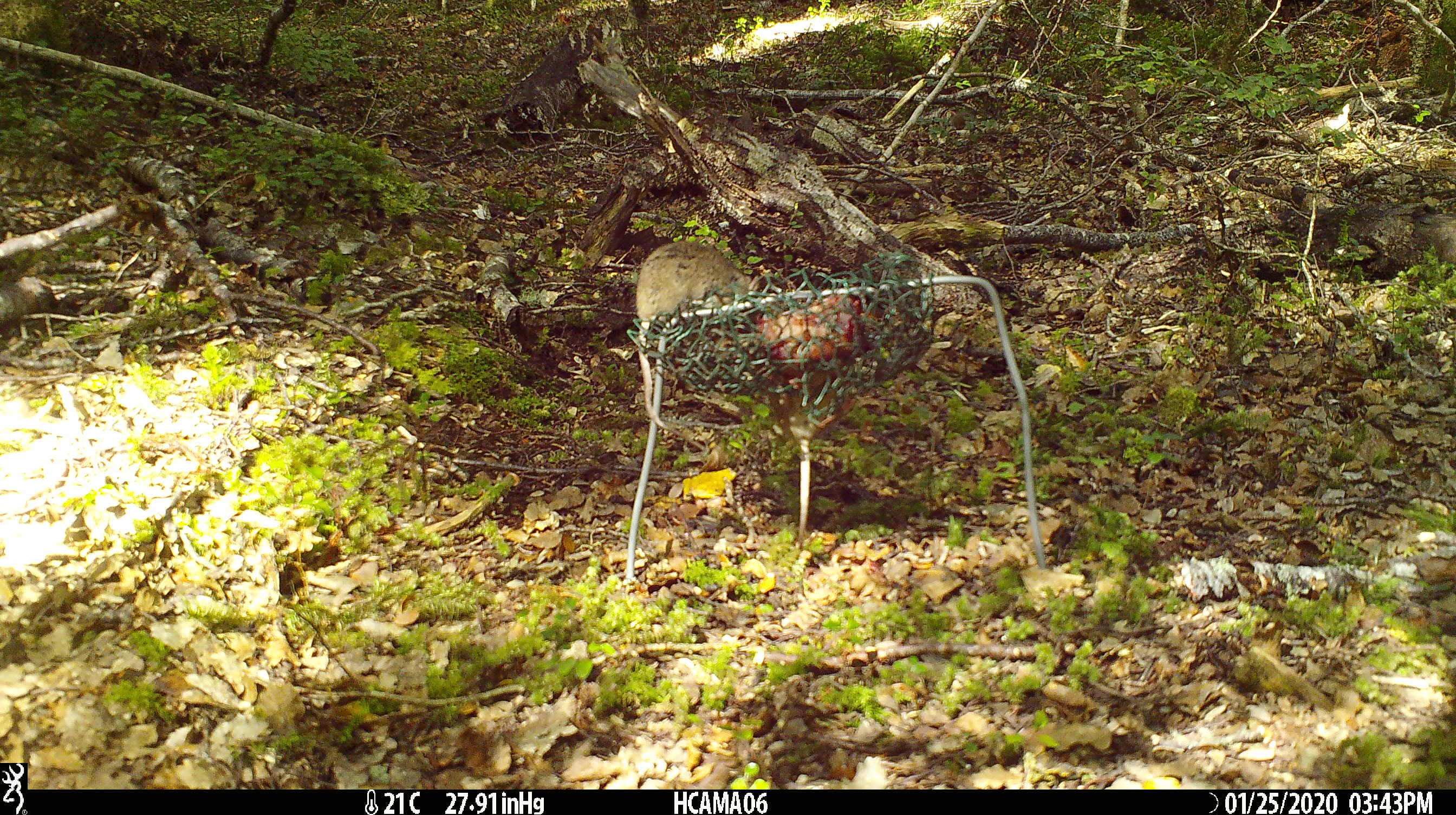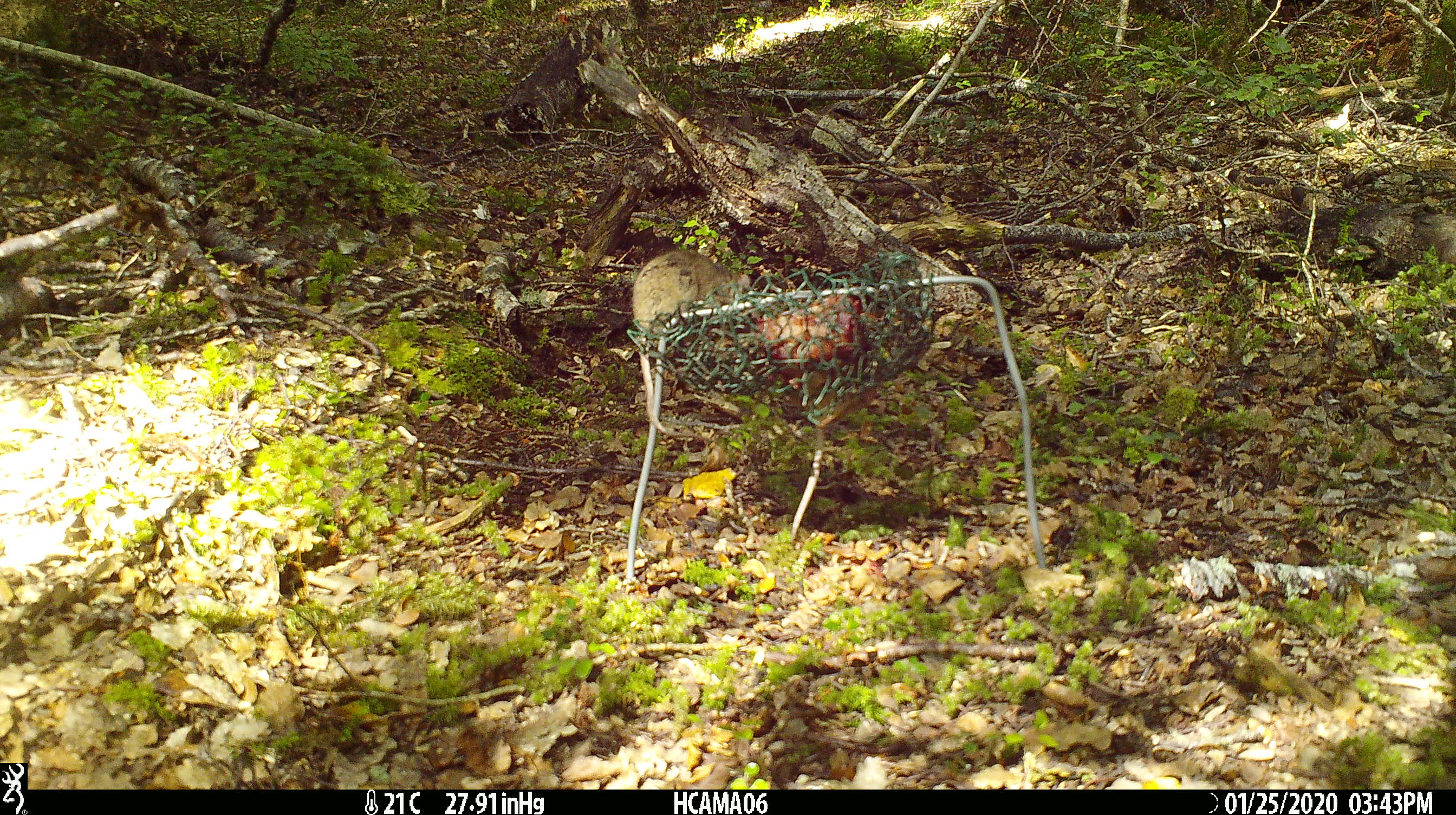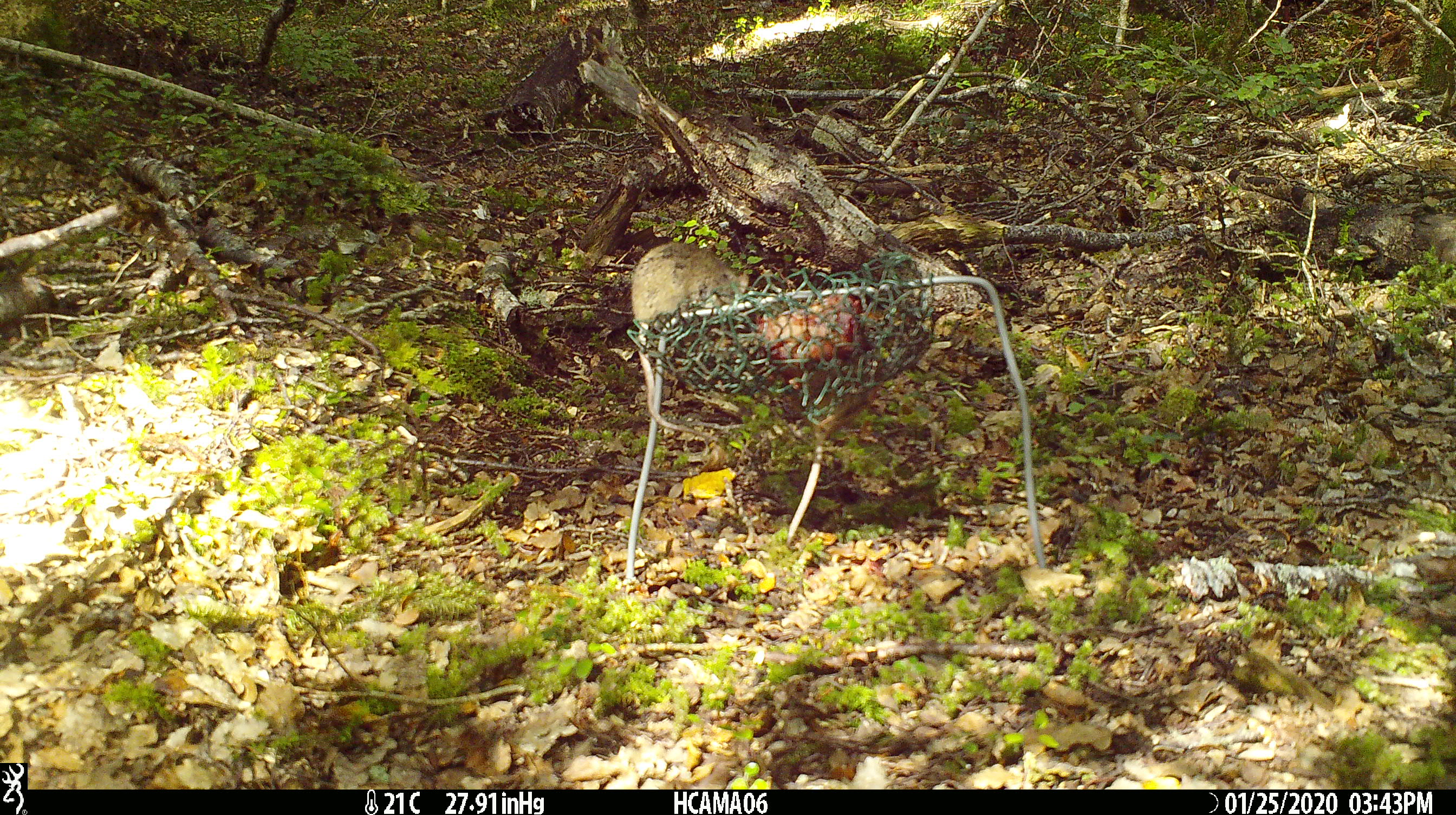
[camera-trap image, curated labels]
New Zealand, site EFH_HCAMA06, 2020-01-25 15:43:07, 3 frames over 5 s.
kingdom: Animalia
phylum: Chordata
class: Mammalia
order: Rodentia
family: Muridae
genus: Mus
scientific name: Mus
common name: mouse